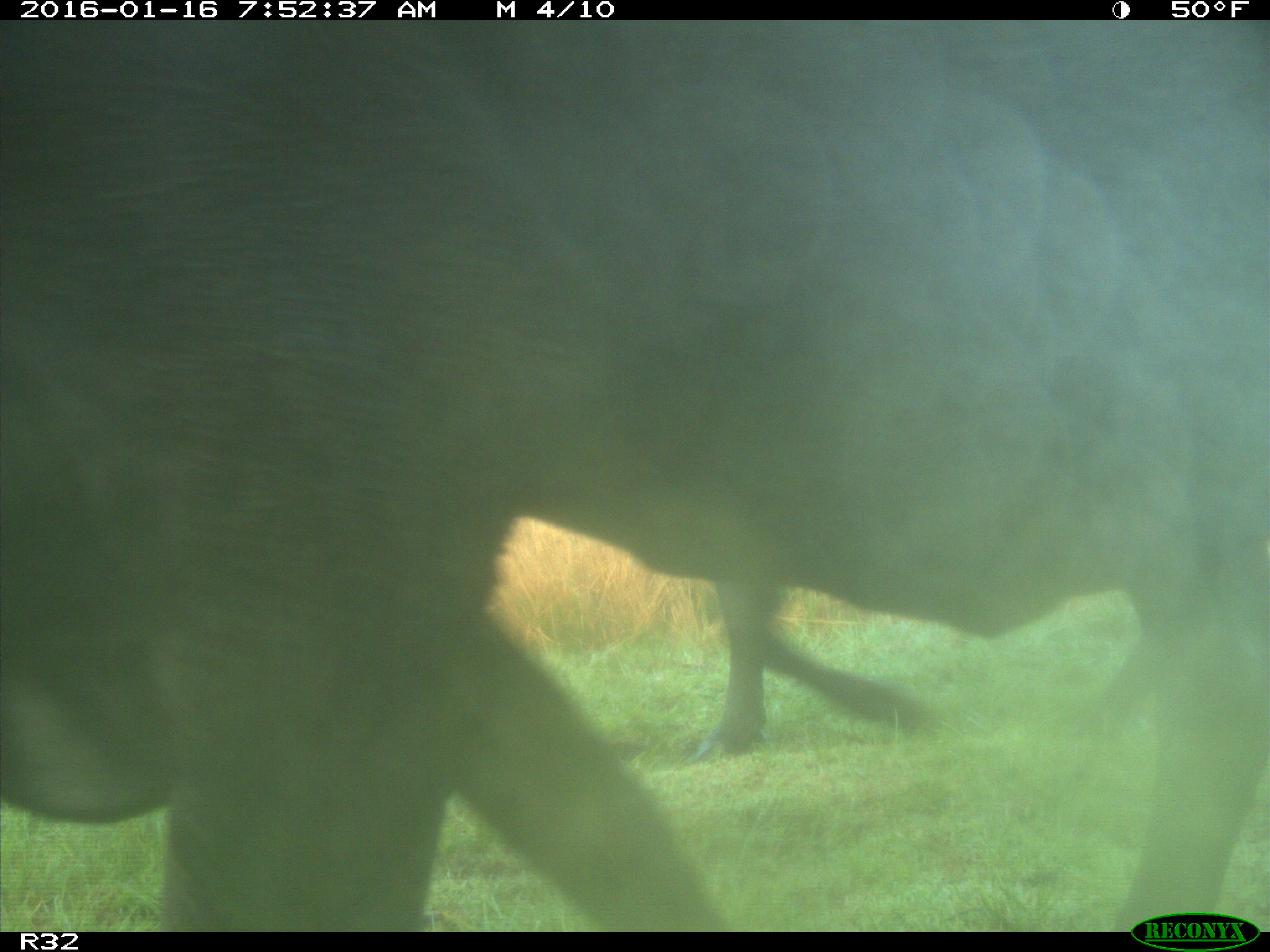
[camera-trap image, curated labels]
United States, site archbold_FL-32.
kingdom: Animalia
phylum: Chordata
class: Mammalia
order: Artiodactyla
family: Bovidae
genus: Bos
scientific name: Bos taurus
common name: domestic cow